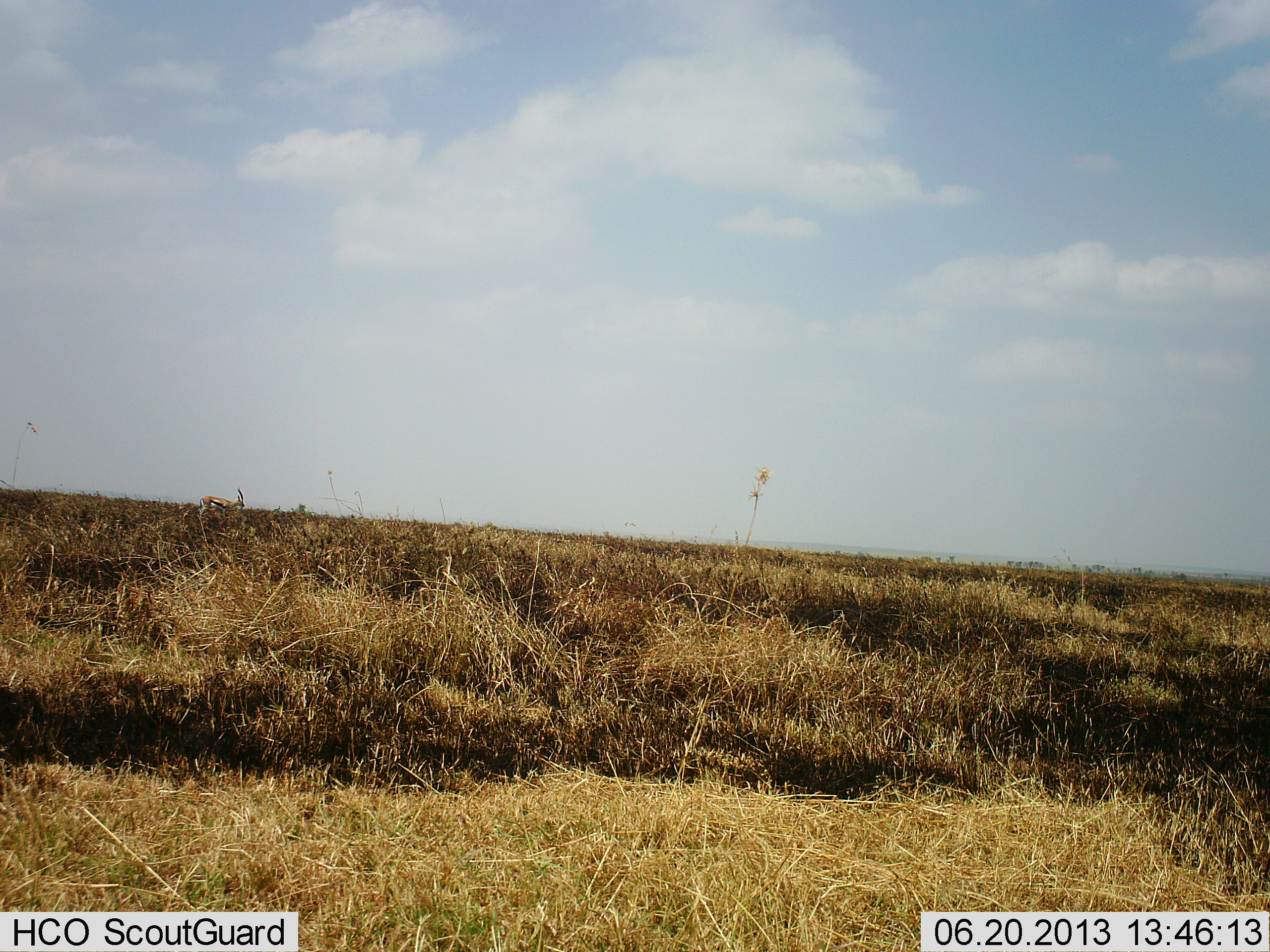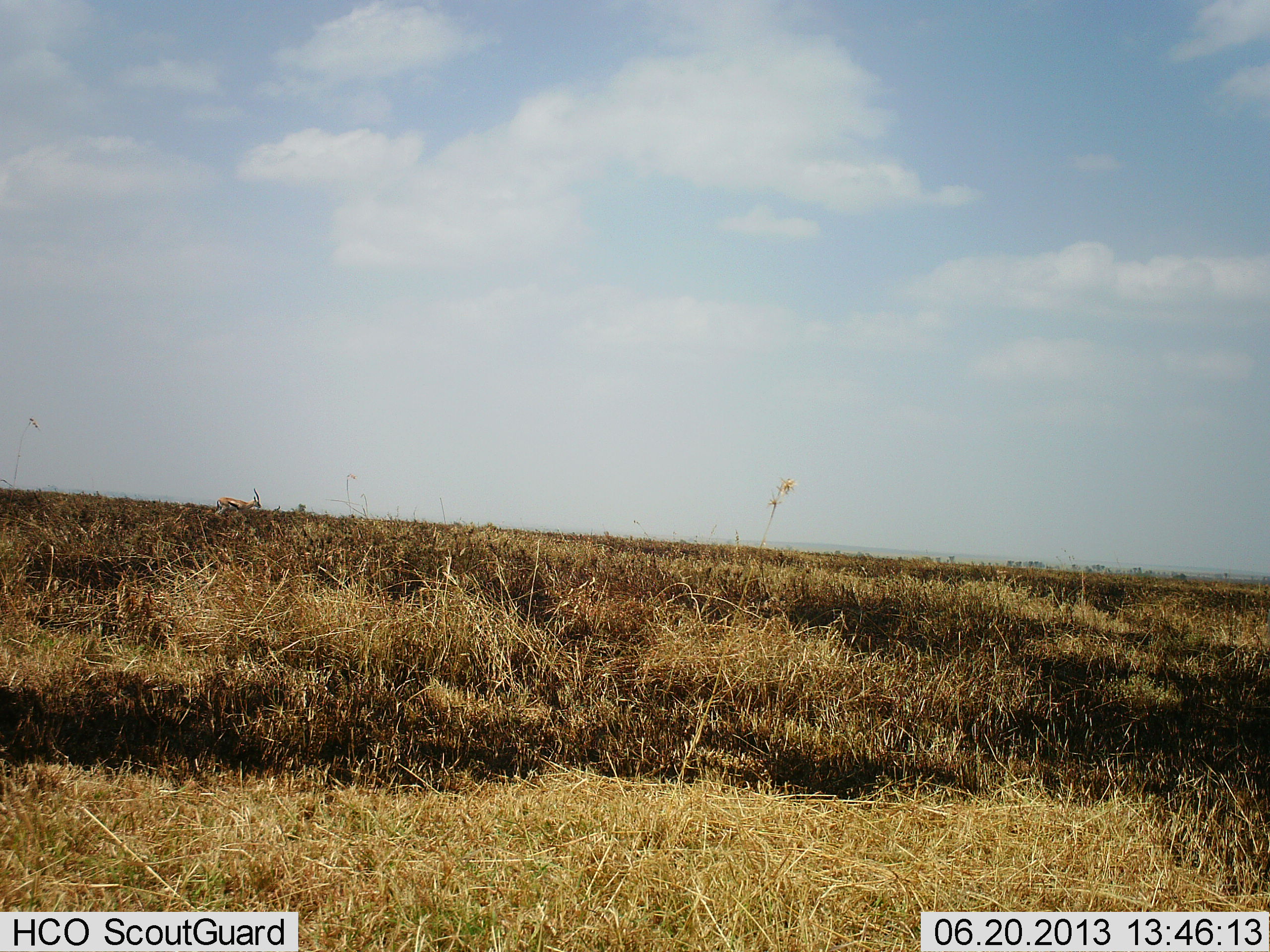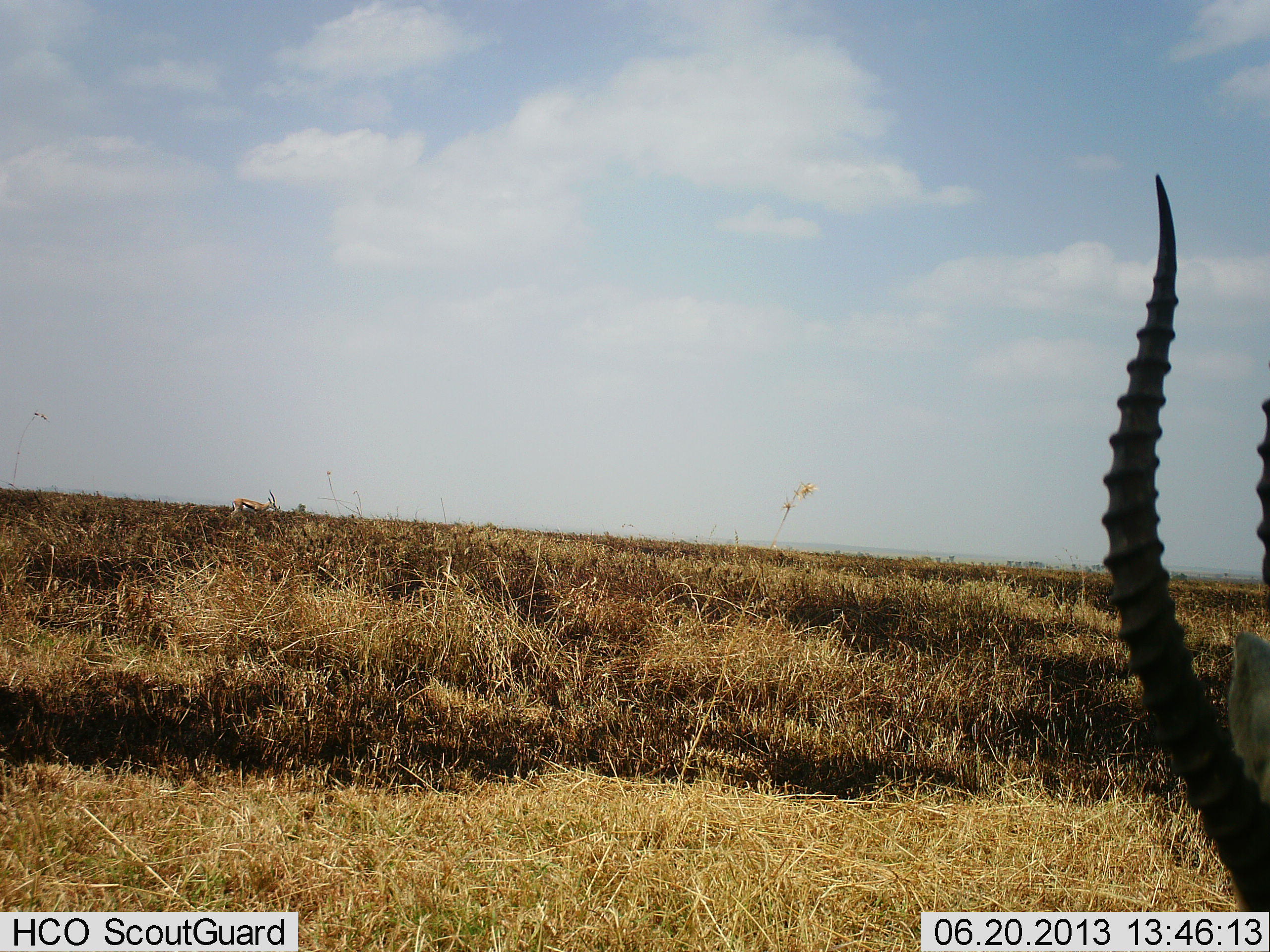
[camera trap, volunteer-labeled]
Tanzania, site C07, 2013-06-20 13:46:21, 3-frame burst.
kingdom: Animalia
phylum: Chordata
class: Mammalia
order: Artiodactyla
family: Bovidae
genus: Eudorcas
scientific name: Eudorcas thomsonii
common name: thomson's gazelle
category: gazellethomsons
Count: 2.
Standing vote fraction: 25%.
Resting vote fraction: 8%.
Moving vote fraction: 92%.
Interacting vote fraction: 8%.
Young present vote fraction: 0%.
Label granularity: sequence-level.